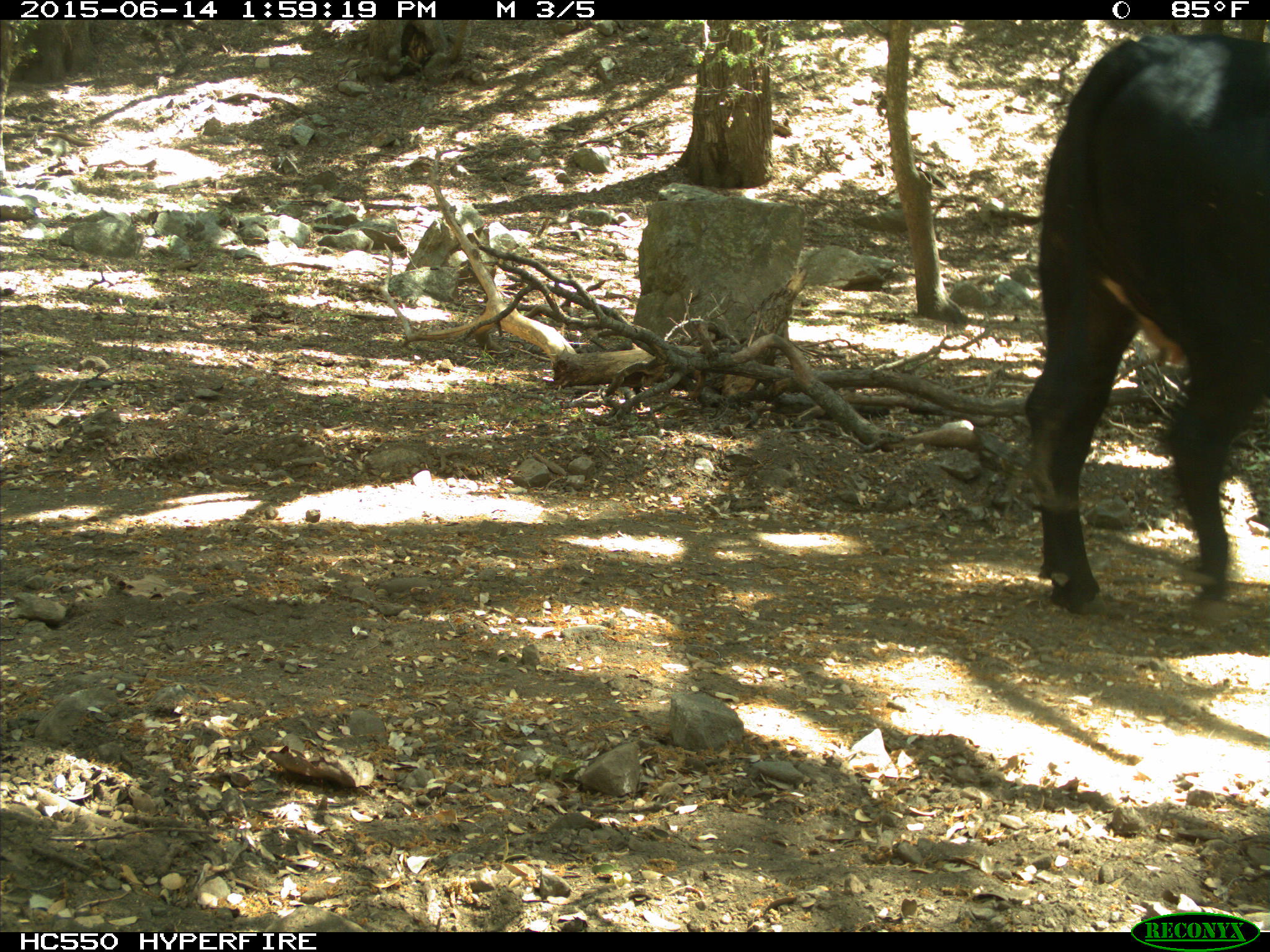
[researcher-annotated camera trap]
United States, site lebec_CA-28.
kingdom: Animalia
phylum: Chordata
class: Mammalia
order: Artiodactyla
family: Bovidae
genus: Bos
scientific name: Bos taurus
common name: domestic cow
Bos taurus (domestic cow).